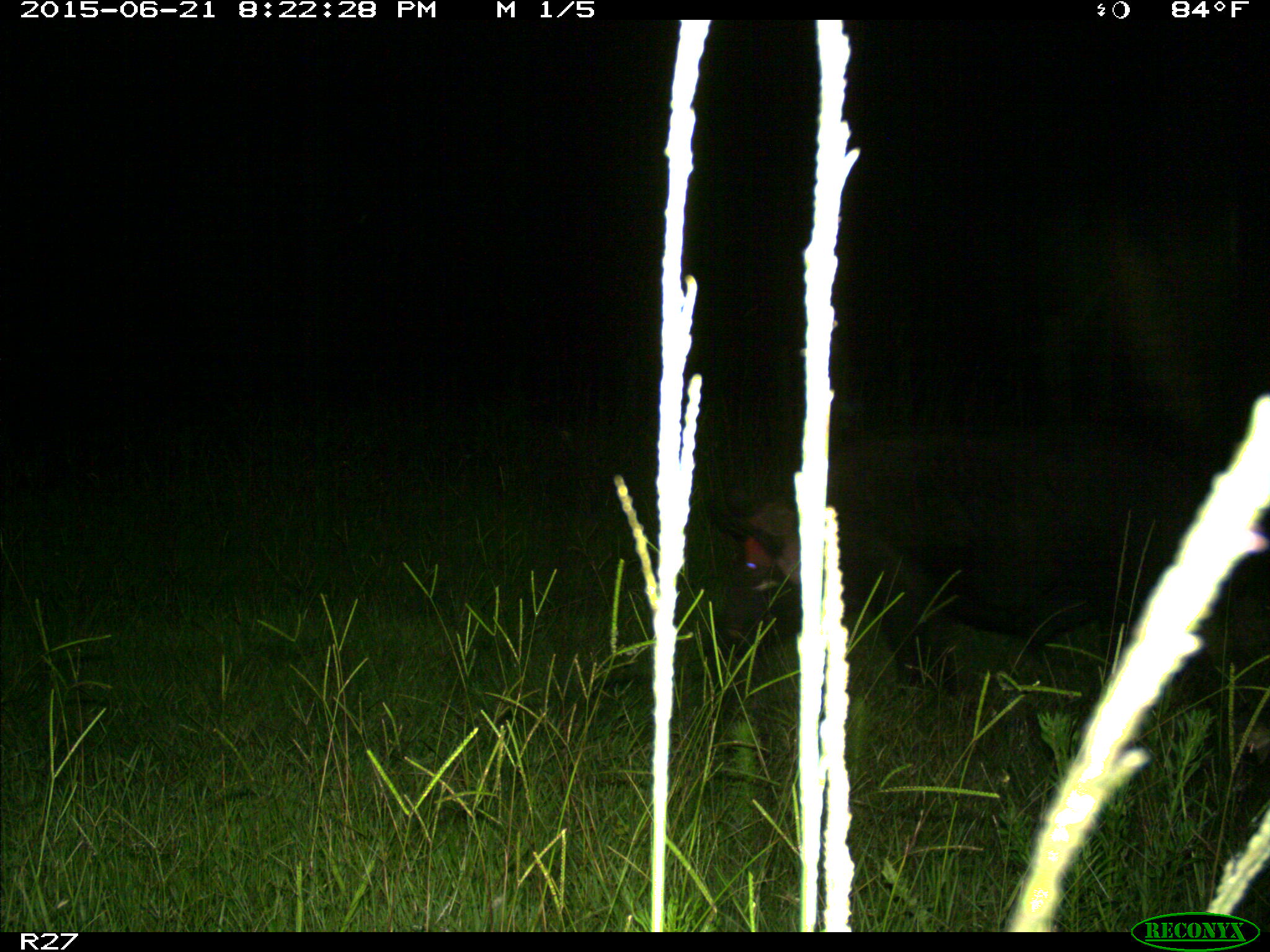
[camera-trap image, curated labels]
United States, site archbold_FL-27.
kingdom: Animalia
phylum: Chordata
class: Mammalia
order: Artiodactyla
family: Suidae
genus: Sus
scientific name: Sus scrofa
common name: wild boar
Sus scrofa (wild boar).